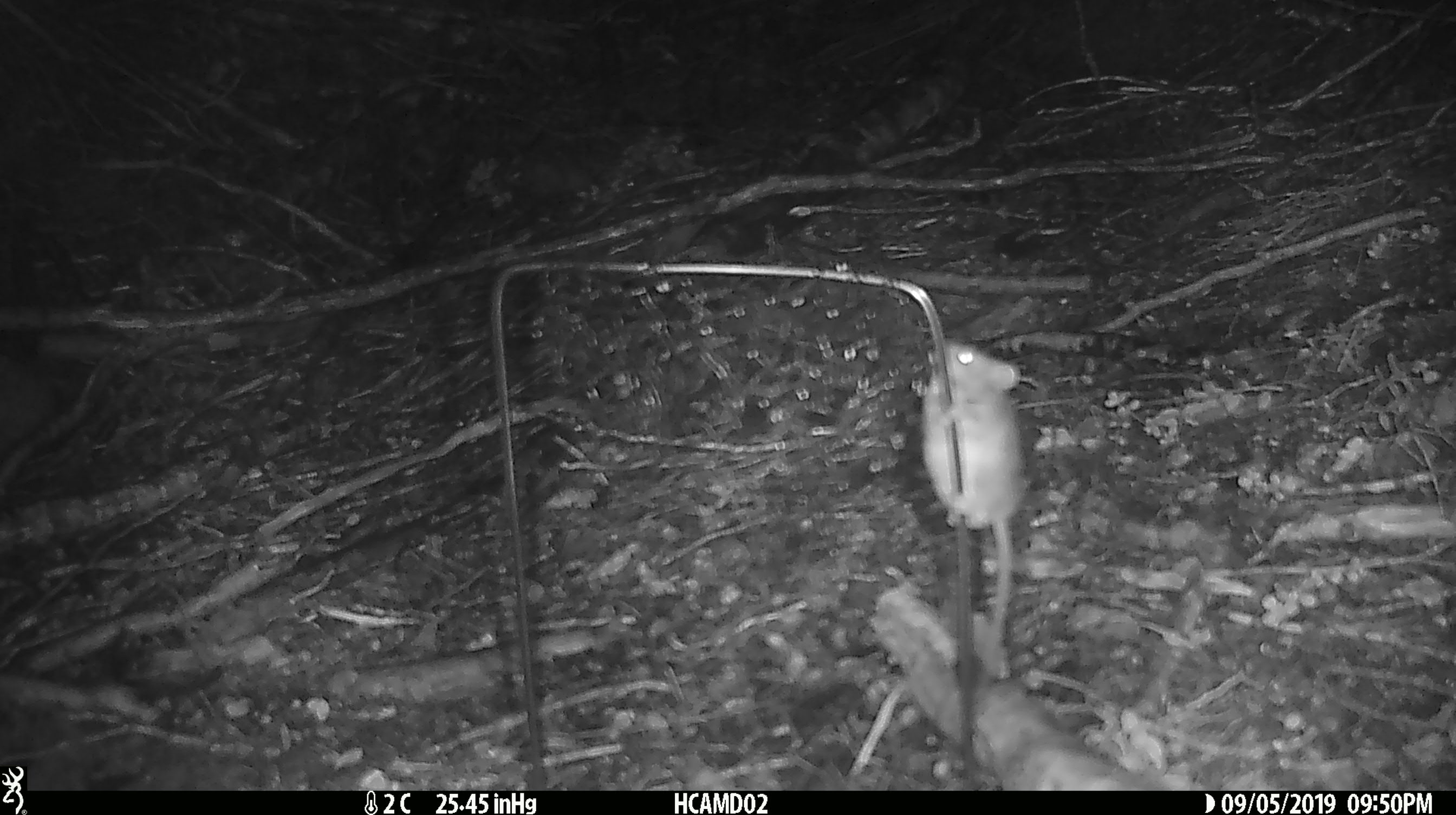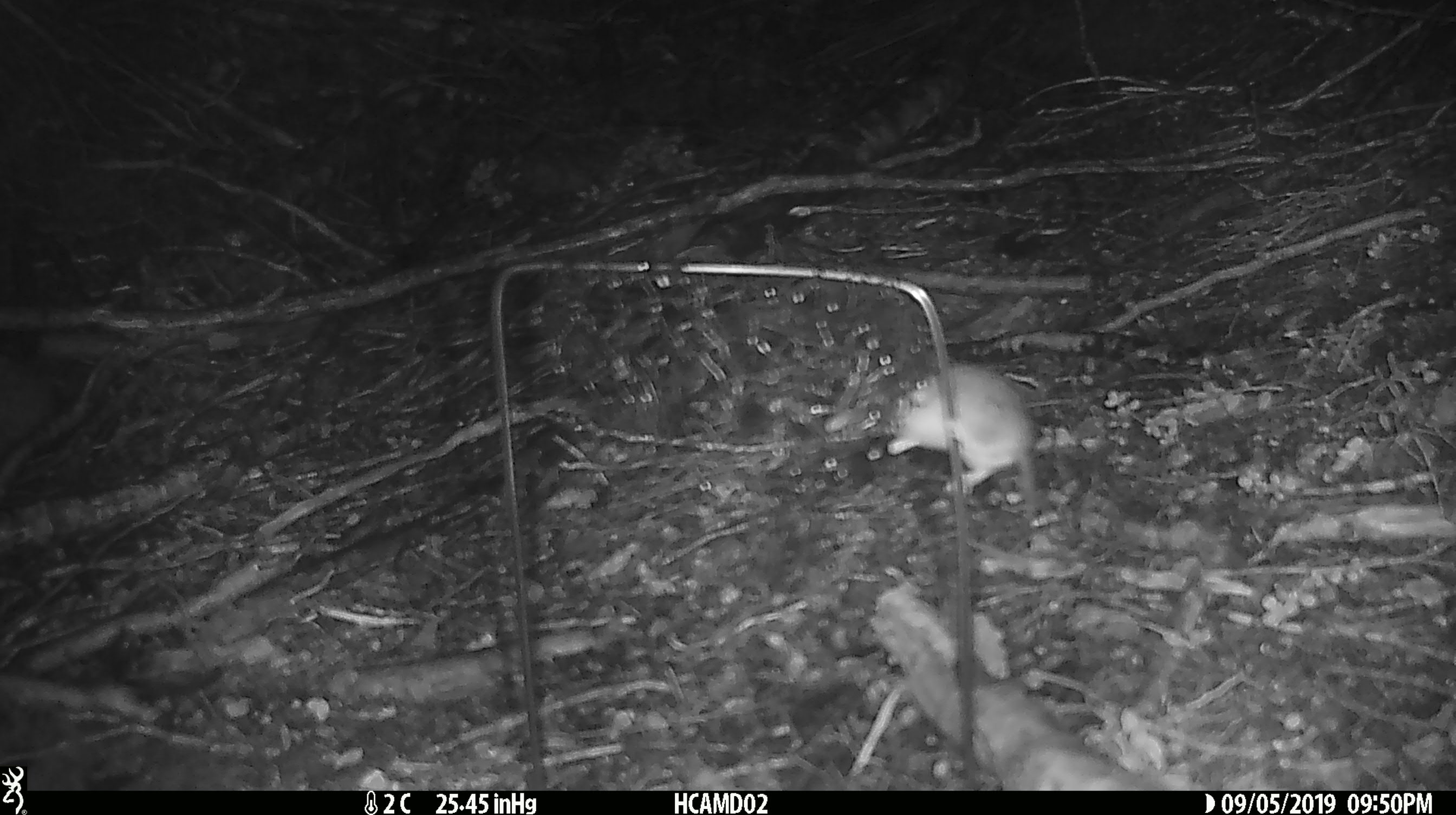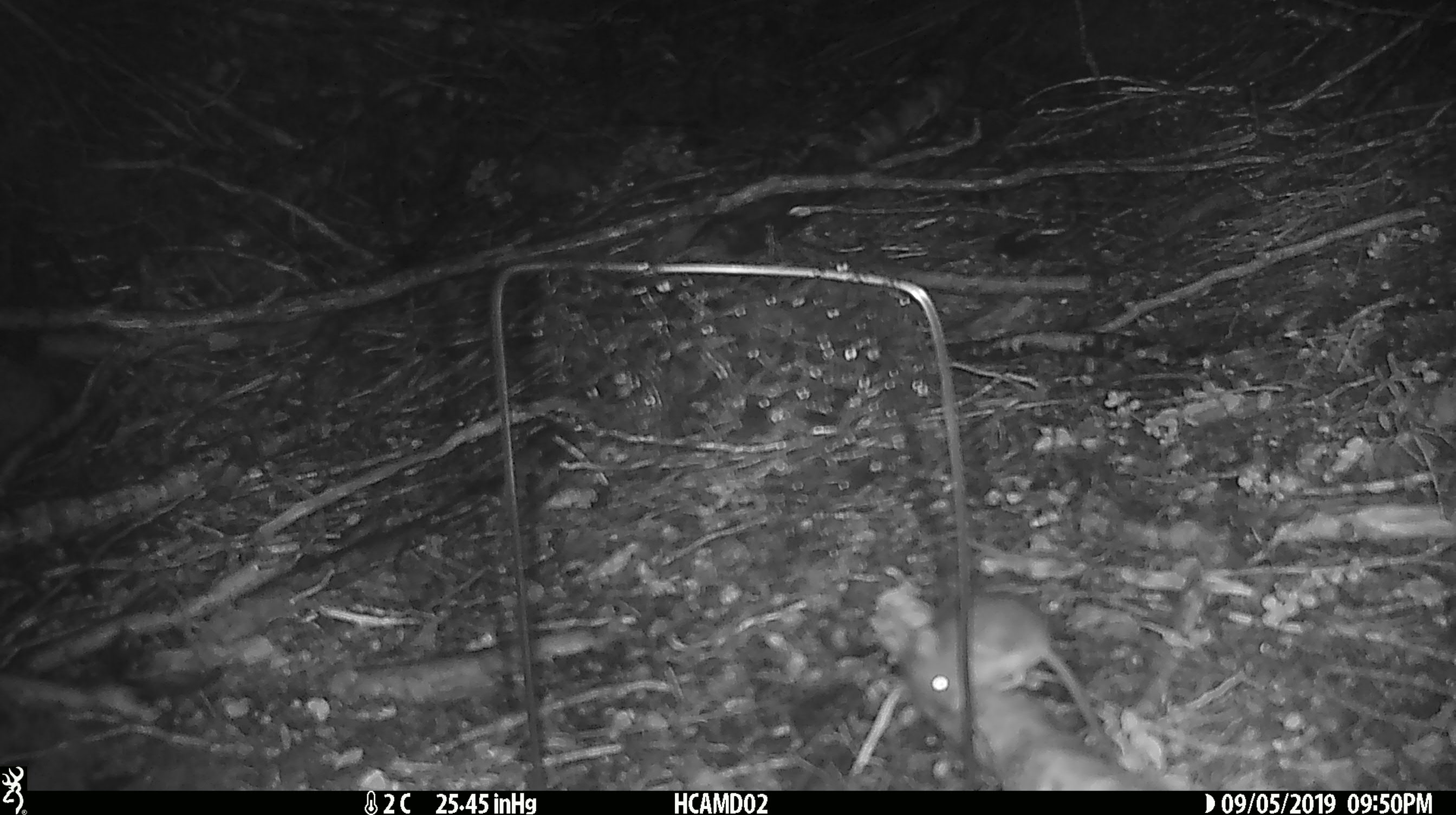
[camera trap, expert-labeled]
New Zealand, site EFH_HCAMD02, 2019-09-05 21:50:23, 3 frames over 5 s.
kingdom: Animalia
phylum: Chordata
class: Mammalia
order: Rodentia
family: Muridae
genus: Mus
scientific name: Mus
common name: mouse